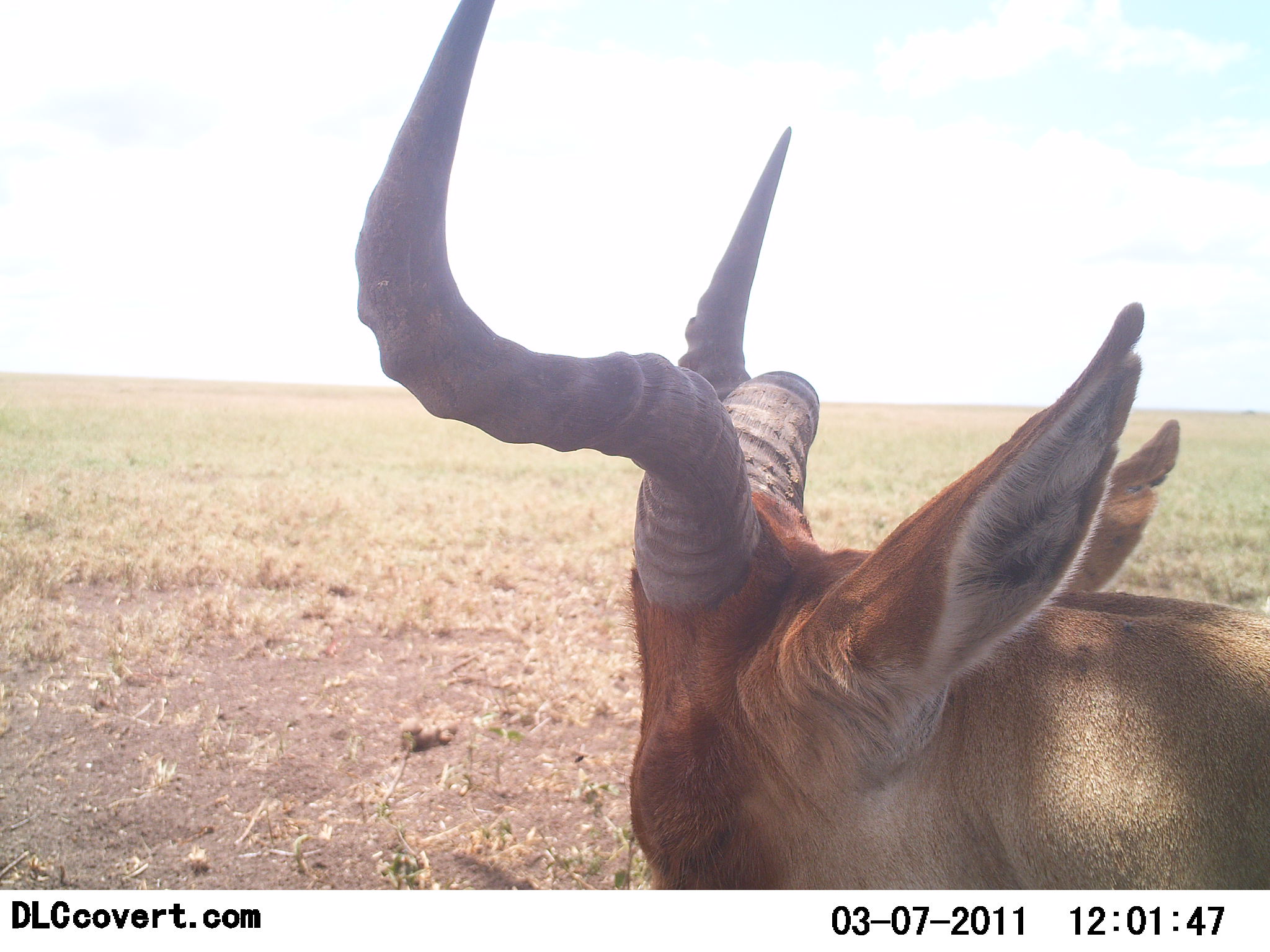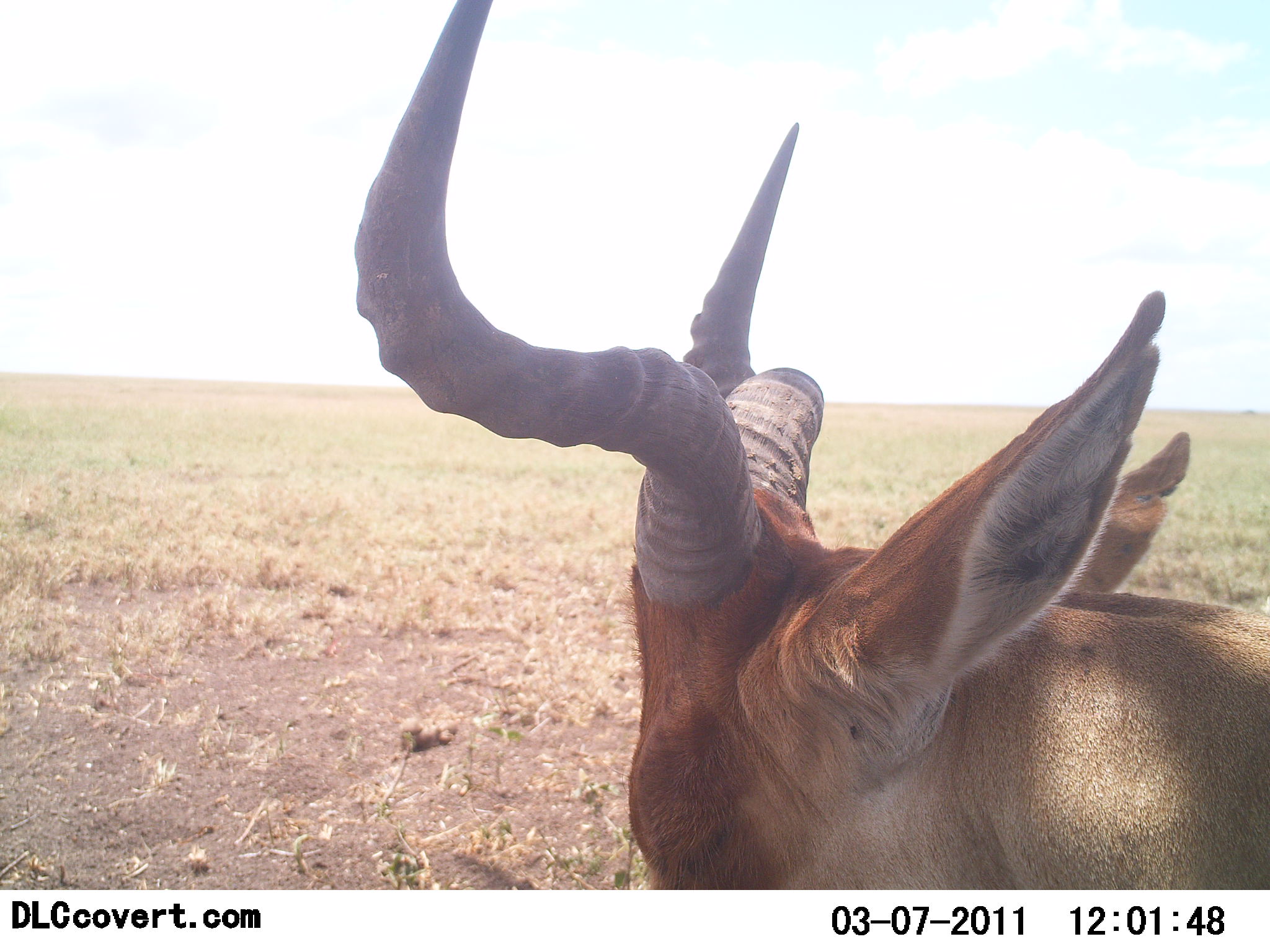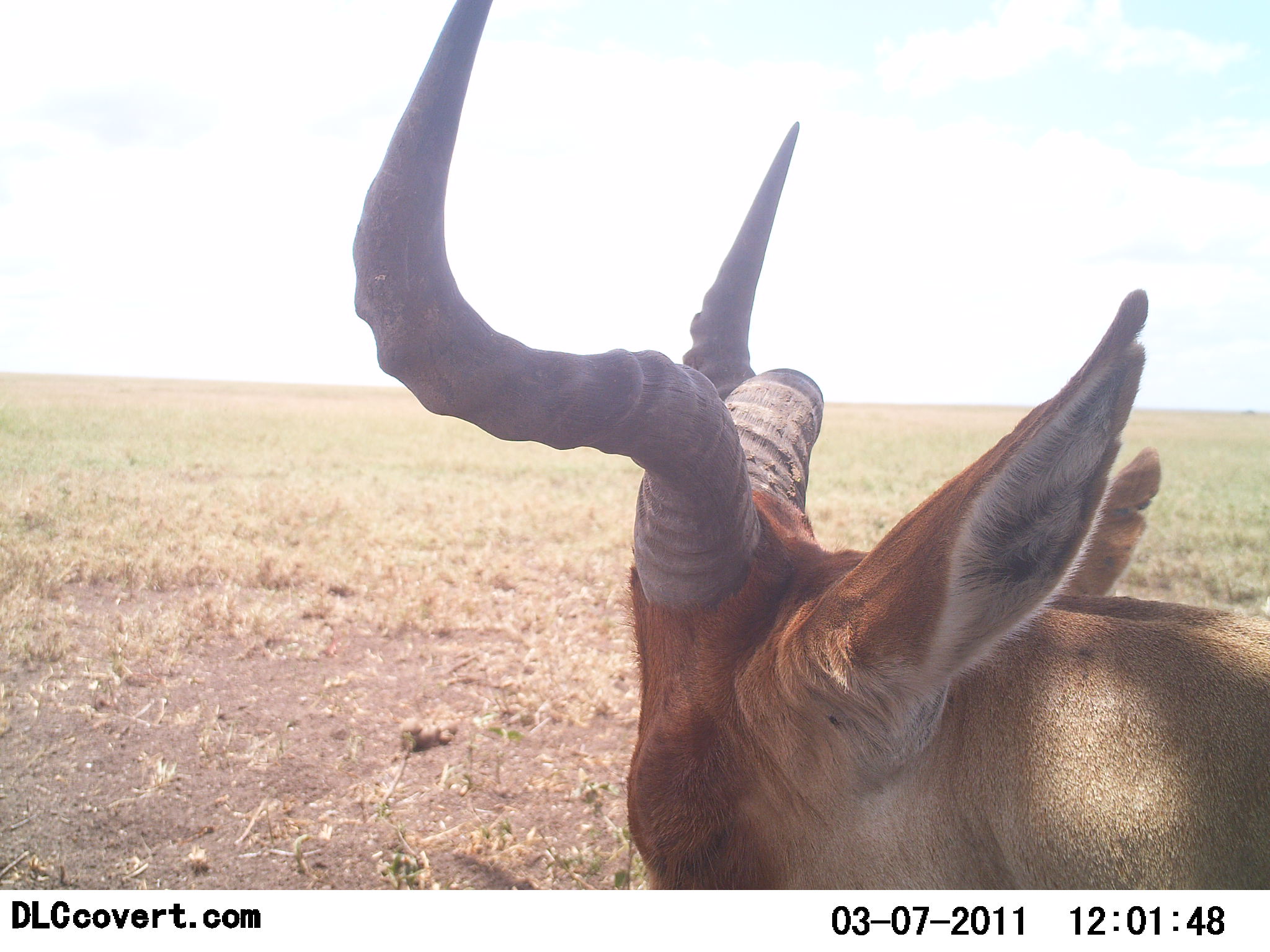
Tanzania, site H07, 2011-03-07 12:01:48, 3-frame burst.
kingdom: Animalia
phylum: Chordata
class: Mammalia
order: Artiodactyla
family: Bovidae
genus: Alcelaphus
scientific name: Alcelaphus buselaphus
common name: hartebeest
Hartebeest (Alcelaphus buselaphus), count 1. Behavior (volunteer vote fractions): standing 92%, resting 17%, moving 0%, interacting 0%. Young present (vote fraction): 0%. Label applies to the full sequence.